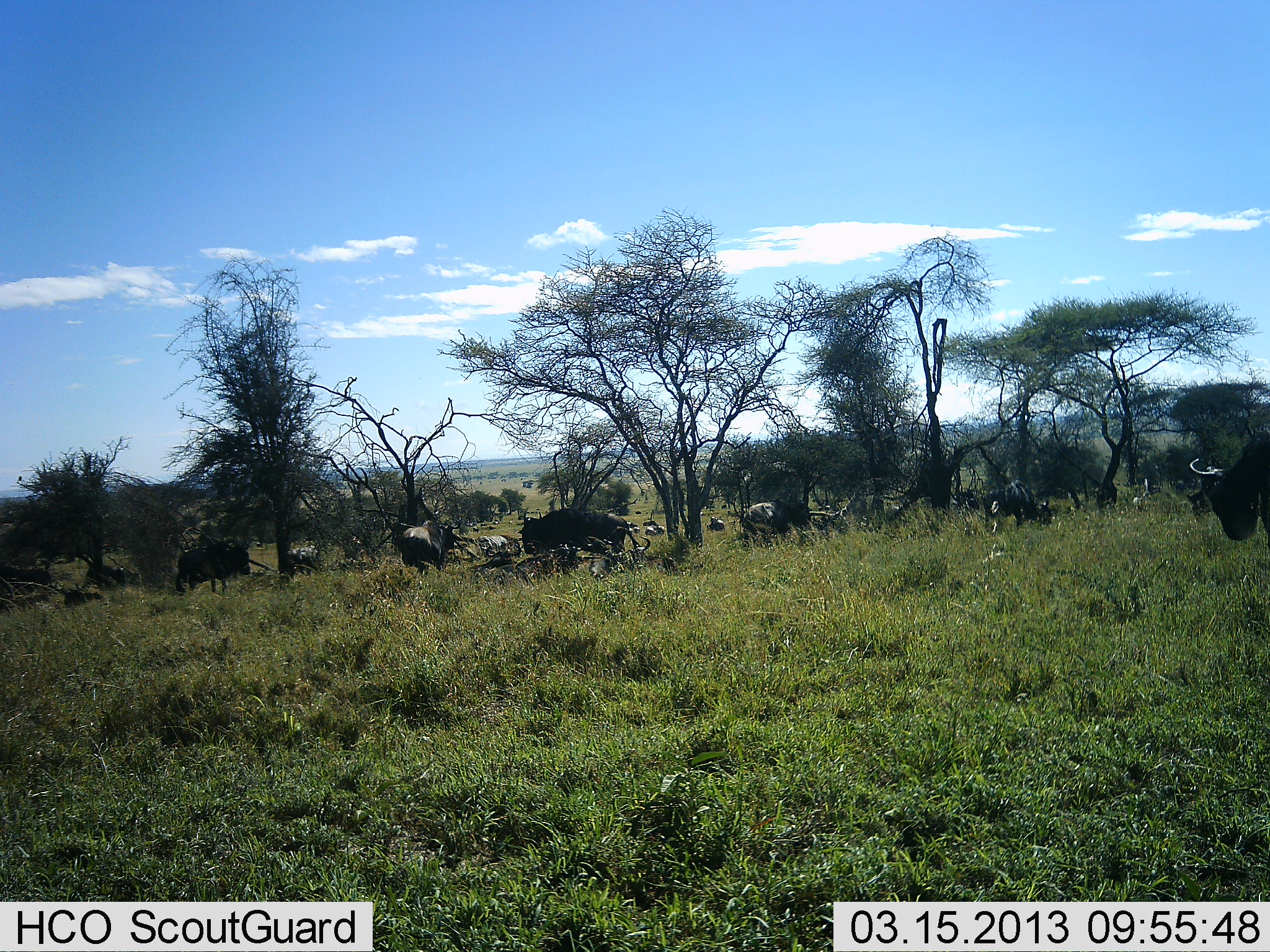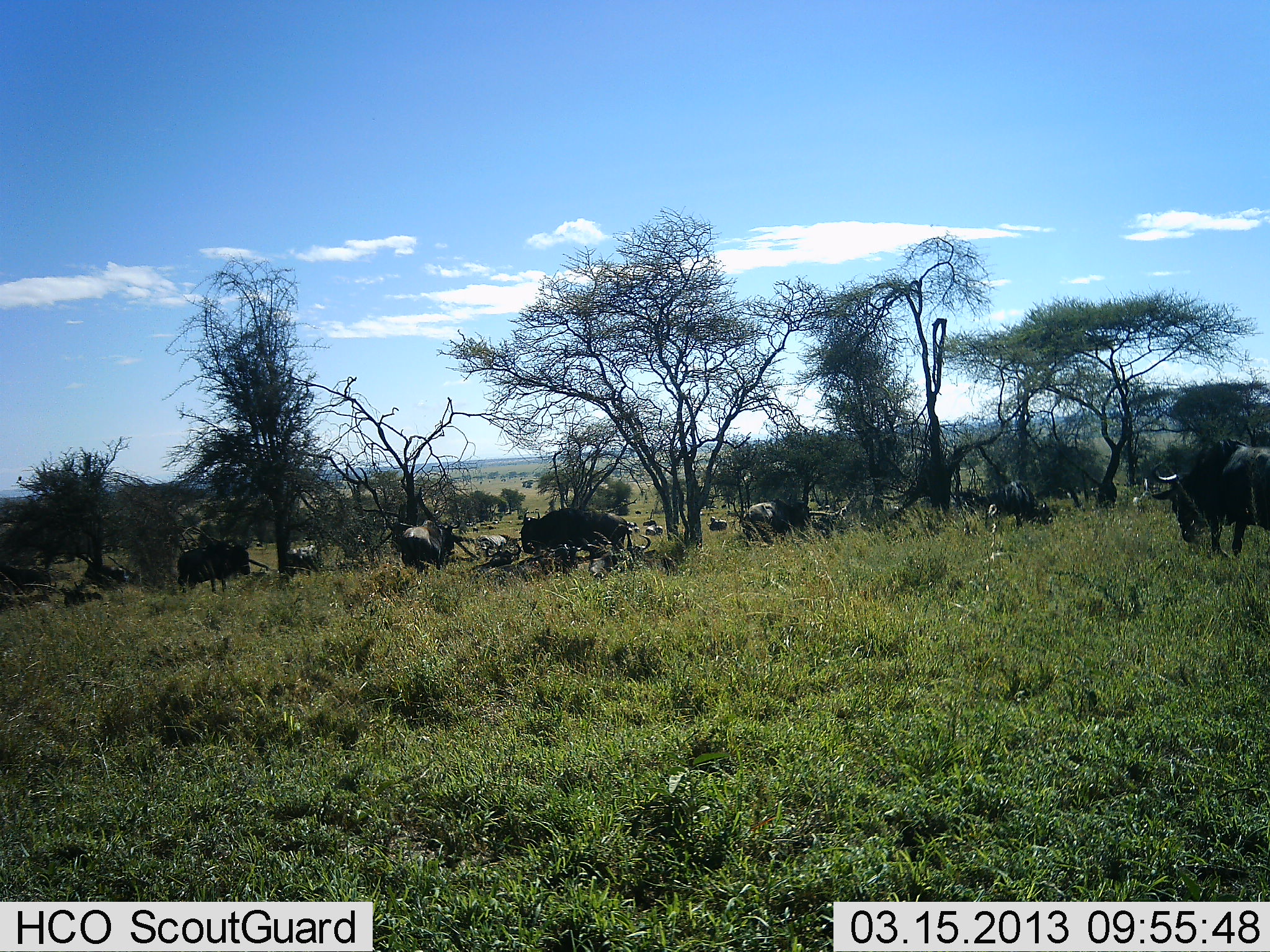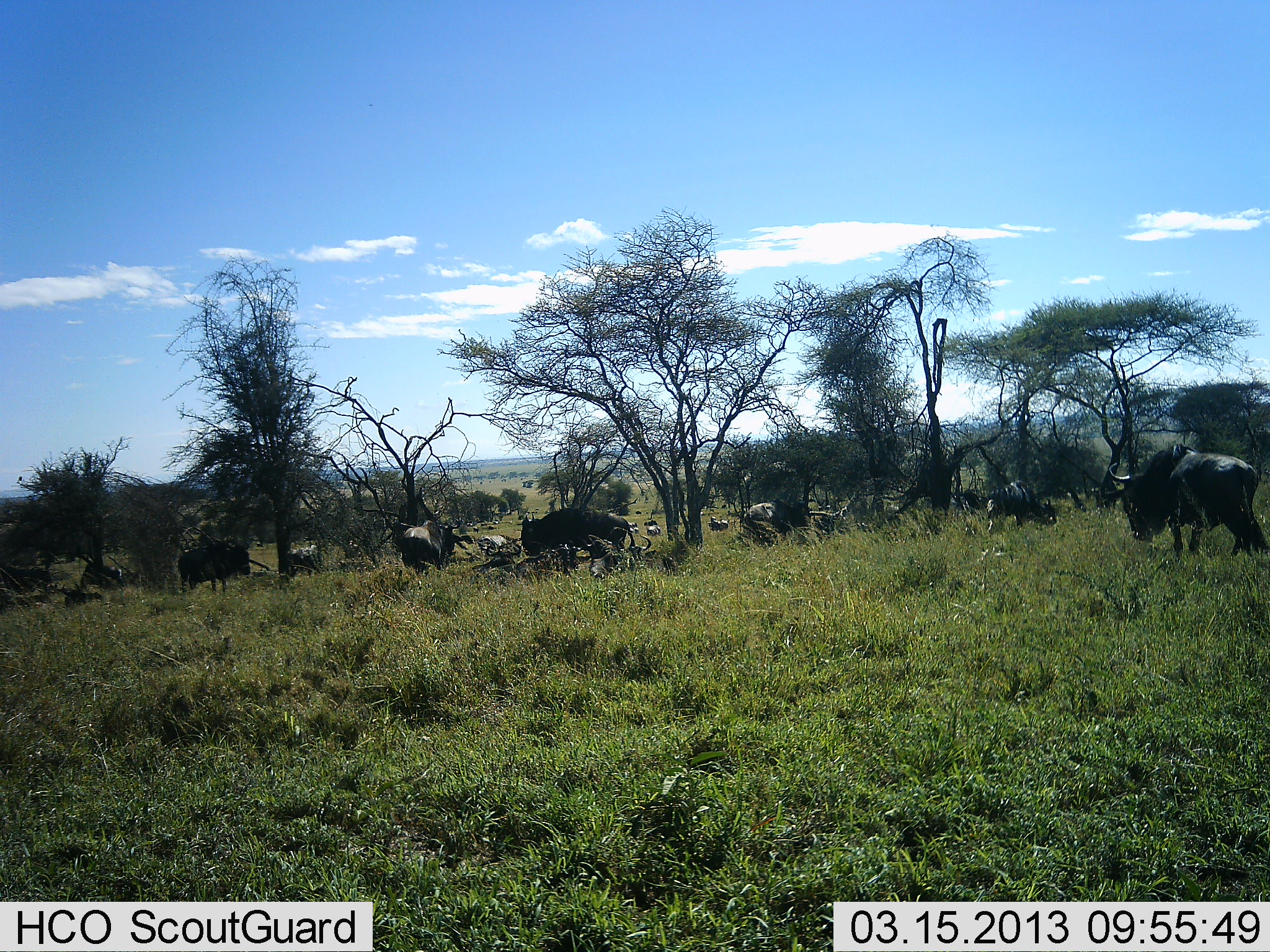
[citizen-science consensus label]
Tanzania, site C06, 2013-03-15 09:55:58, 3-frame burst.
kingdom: Animalia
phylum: Chordata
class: Mammalia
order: Artiodactyla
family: Bovidae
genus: Connochaetes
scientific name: Connochaetes taurinus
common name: blue wildebeest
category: wildebeest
Wildebeest (blue wildebeest) (Connochaetes taurinus), count 11-50. Behavior (volunteer vote fractions): standing 60%, resting 24%, moving 64%, interacting 0%. Young present (vote fraction): 0%. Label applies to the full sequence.